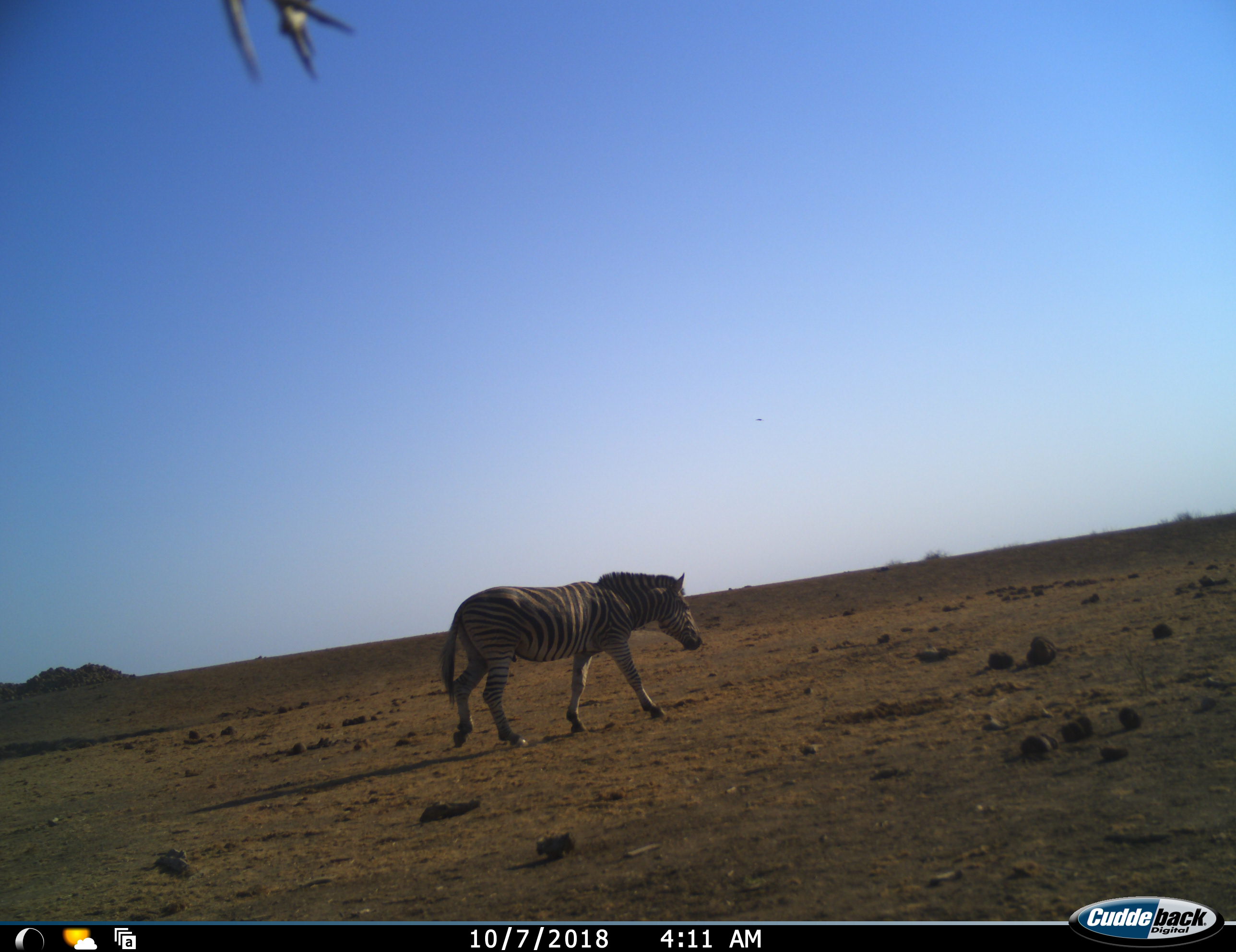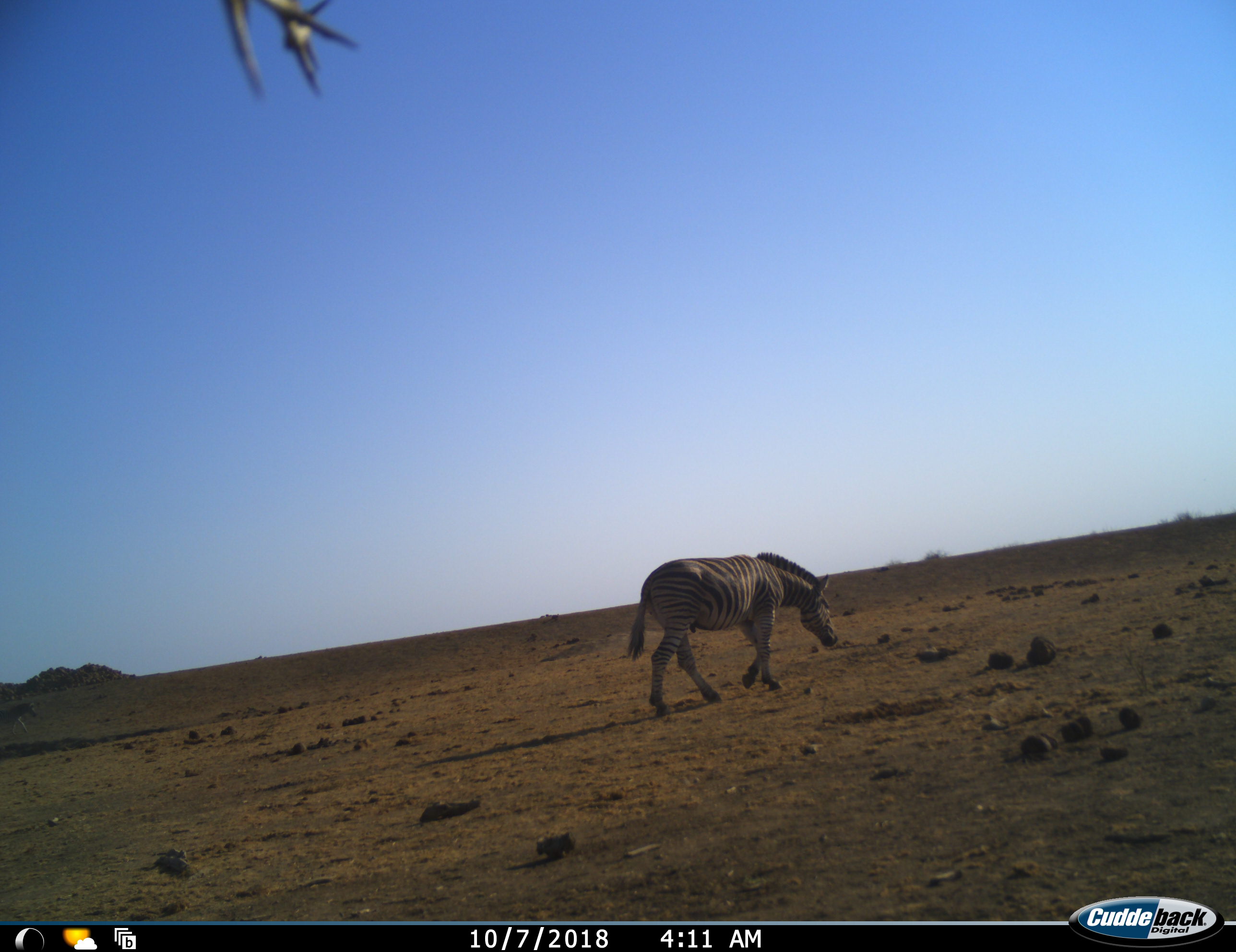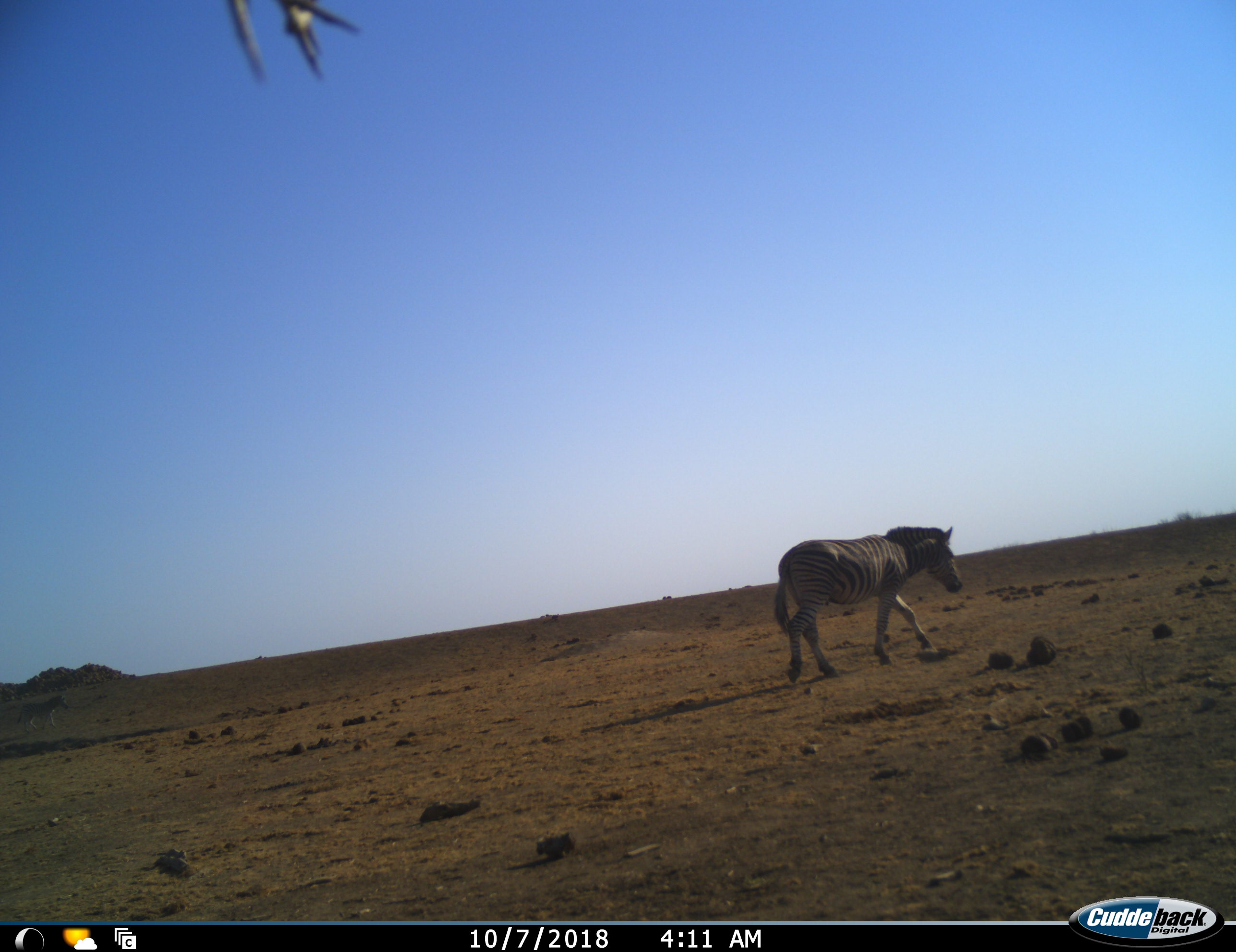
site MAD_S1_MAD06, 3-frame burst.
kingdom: Animalia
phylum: Chordata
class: Mammalia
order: Perissodactyla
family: Equidae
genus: Equus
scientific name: Equus quagga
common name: plains zebra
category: zebraplains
Zebraplains (plains zebra) (Equus quagga), count 2. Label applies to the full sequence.